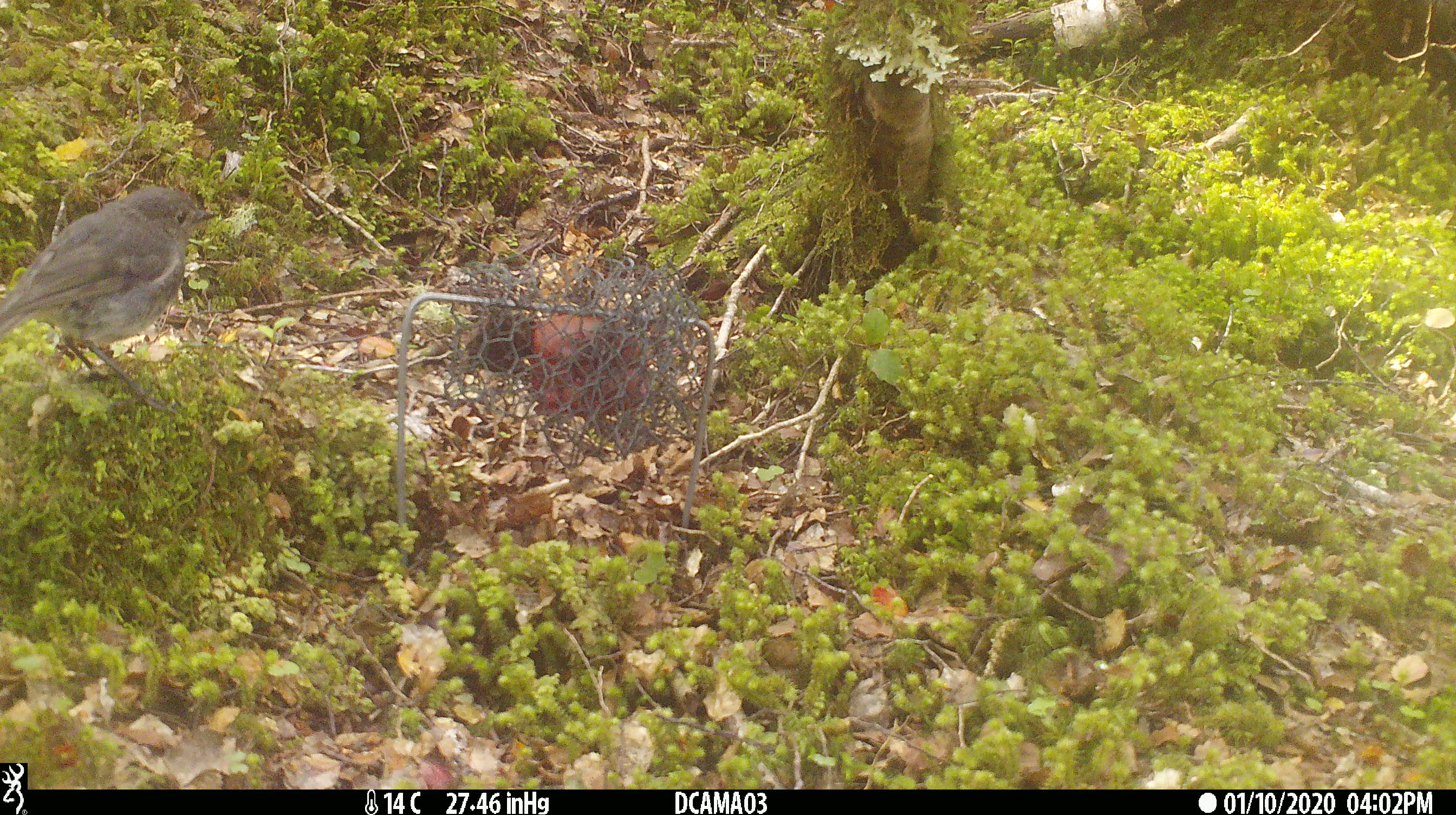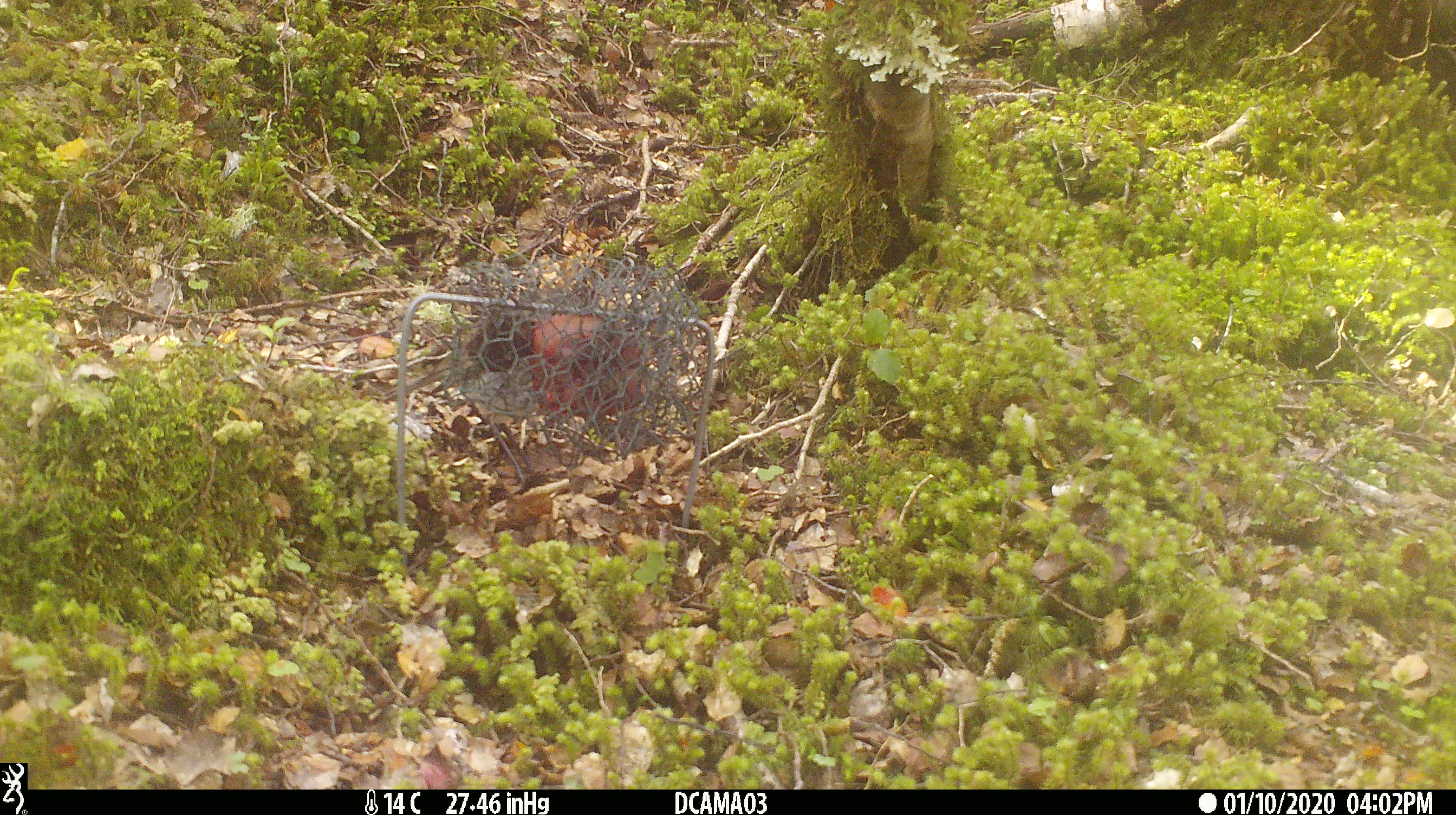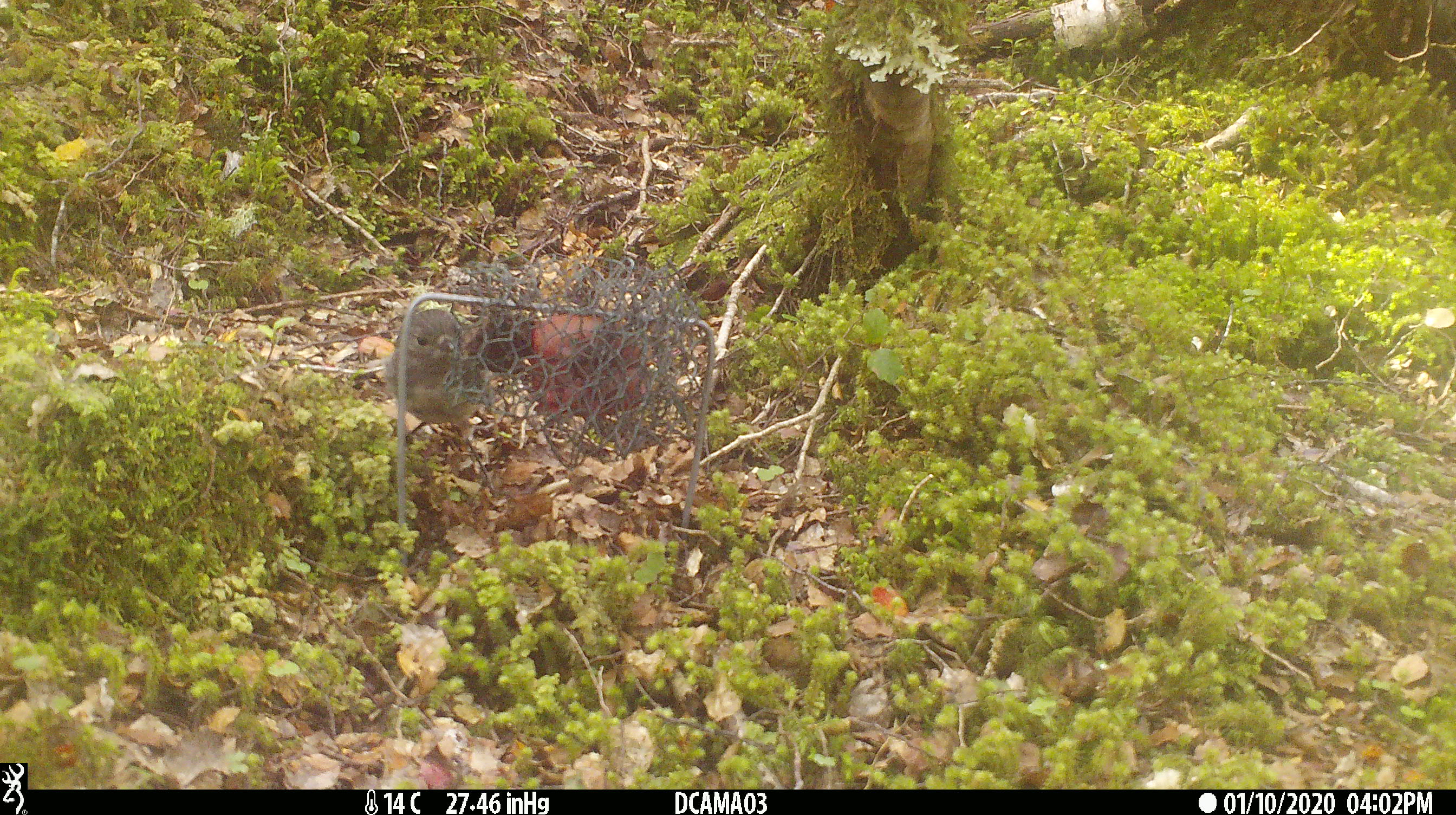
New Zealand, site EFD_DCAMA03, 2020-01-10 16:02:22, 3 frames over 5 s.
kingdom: Animalia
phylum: Chordata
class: Aves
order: Passeriformes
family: Petroicidae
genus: Petroica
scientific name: Petroica australis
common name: new zealand robin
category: robin